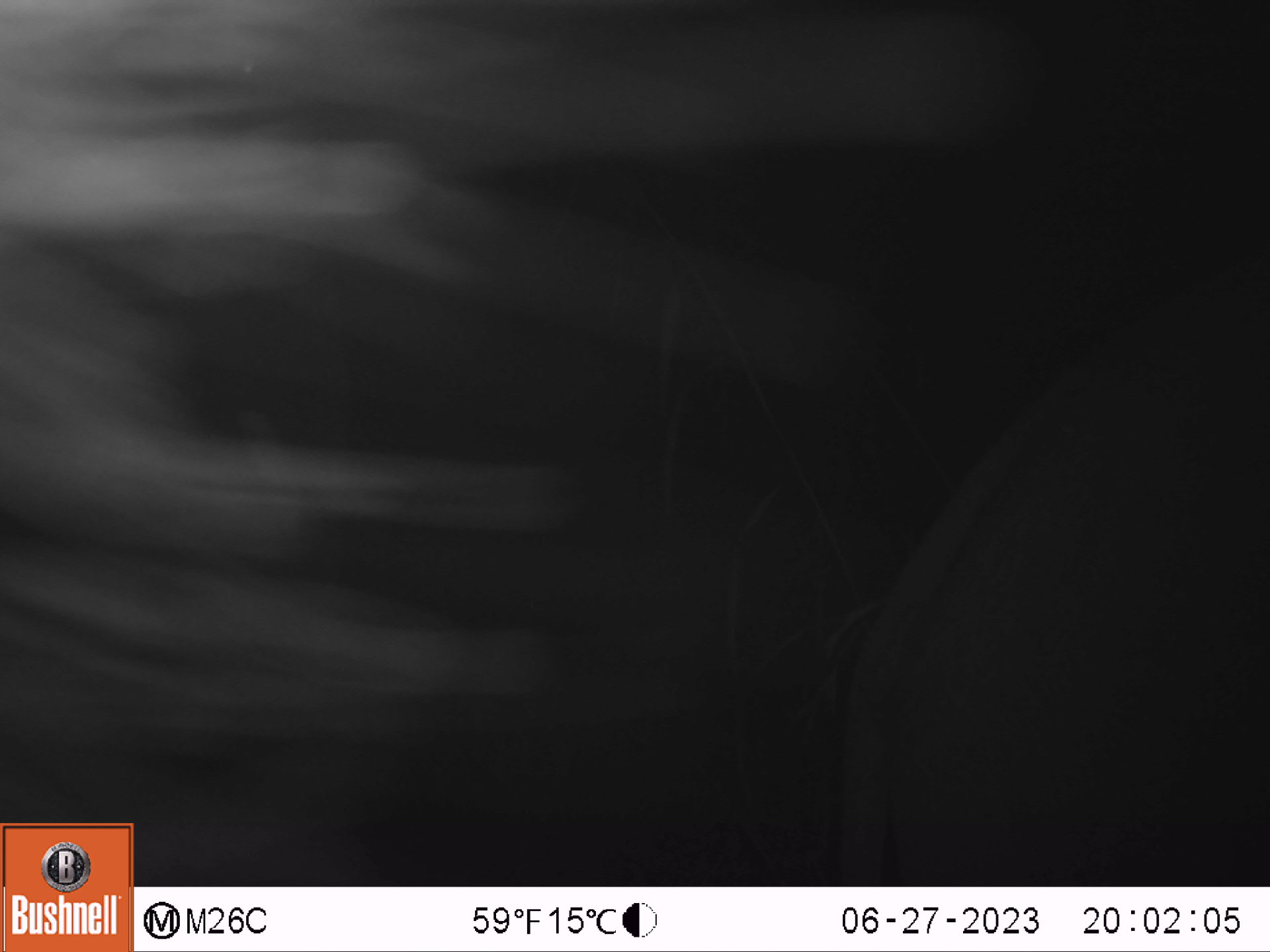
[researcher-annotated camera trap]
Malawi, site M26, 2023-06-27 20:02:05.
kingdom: Animalia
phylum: Chordata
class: Mammalia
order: Proboscidea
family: Elephantidae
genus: Loxodonta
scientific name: Loxodonta africana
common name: african savanna elephant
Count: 1.